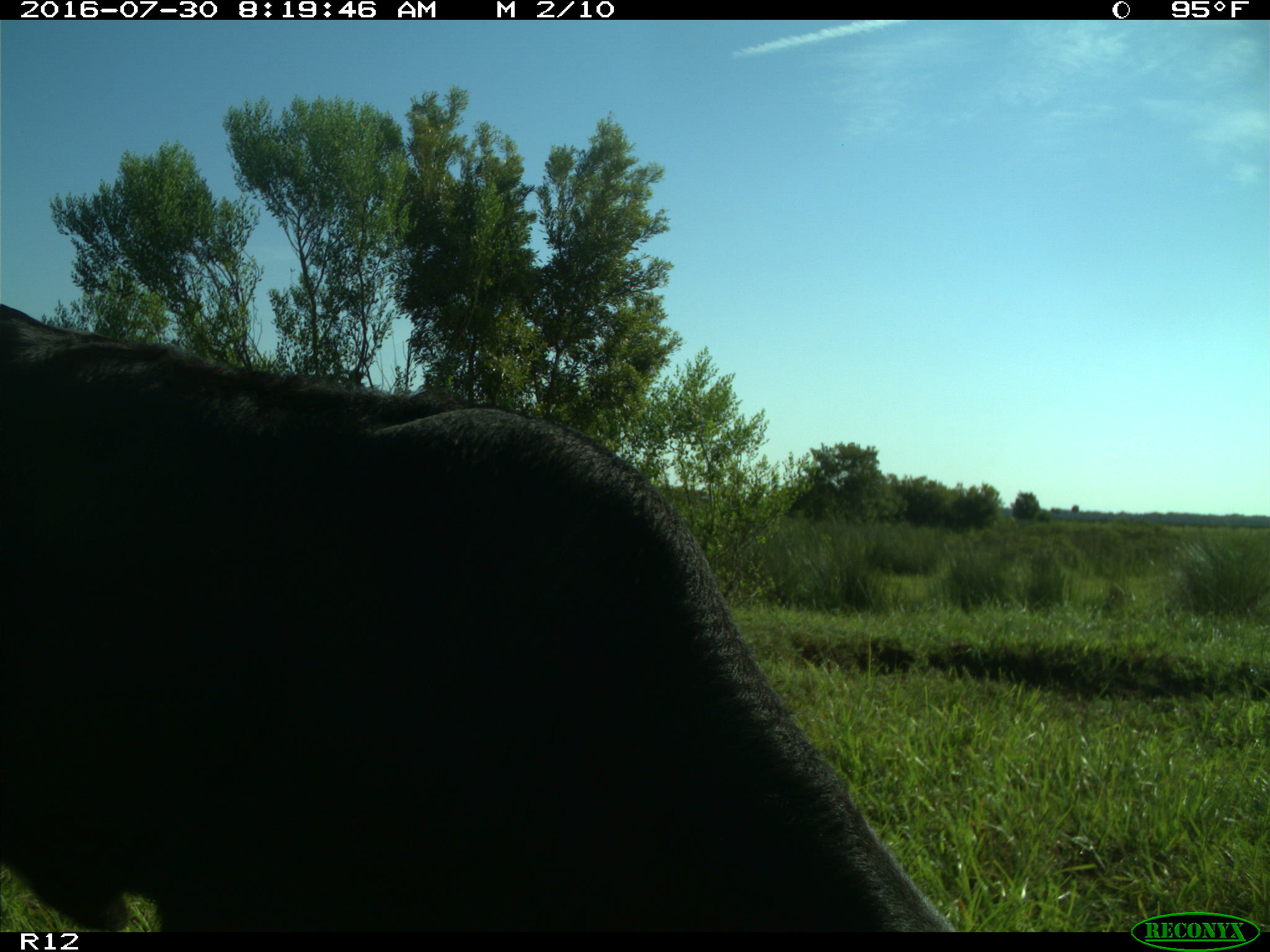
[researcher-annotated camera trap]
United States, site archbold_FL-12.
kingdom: Animalia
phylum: Chordata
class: Mammalia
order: Artiodactyla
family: Bovidae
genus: Bos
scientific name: Bos taurus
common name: domestic cow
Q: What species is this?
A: Bos taurus (domestic cow).